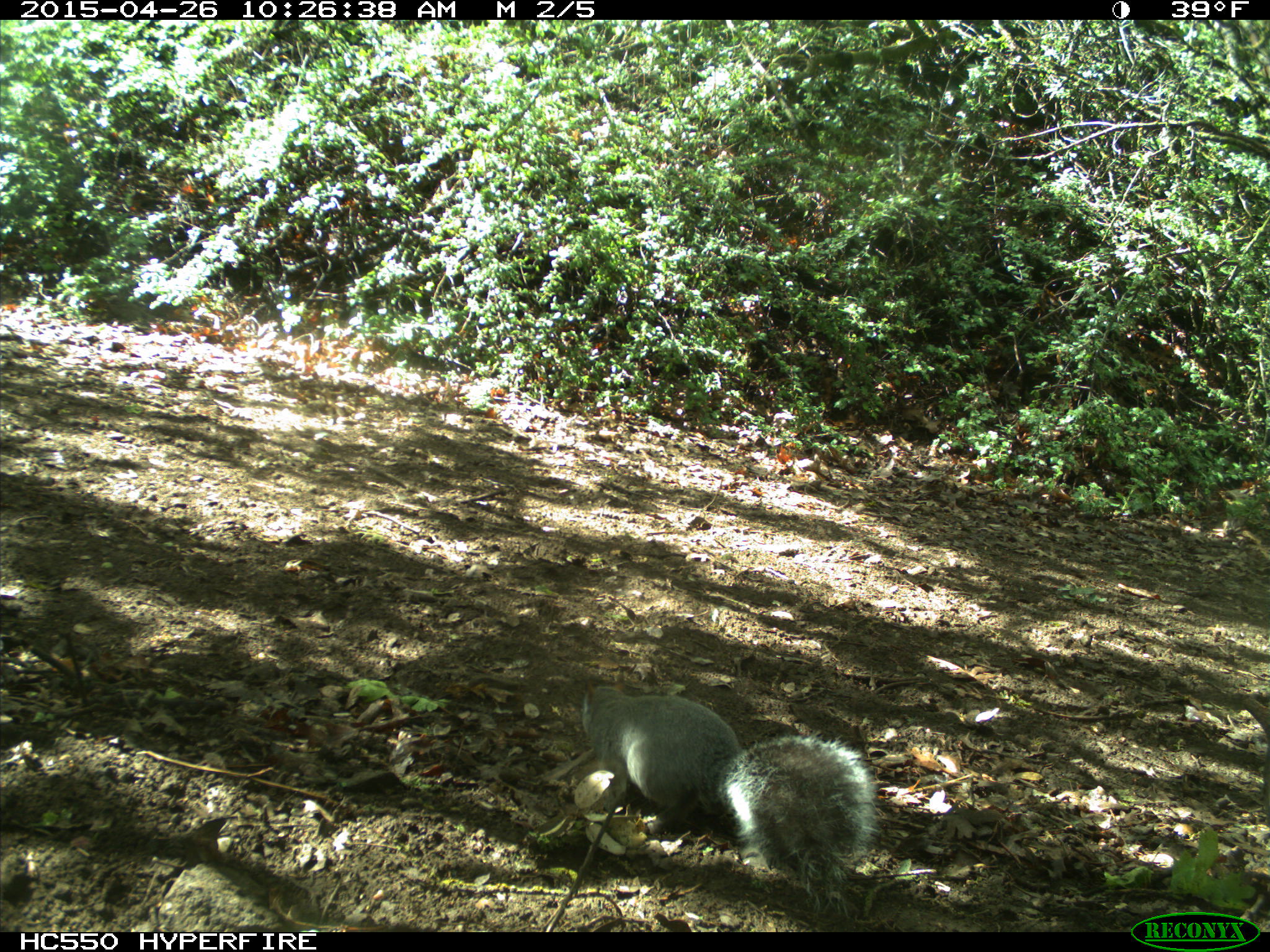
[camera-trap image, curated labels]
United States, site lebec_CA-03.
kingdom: Animalia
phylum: Chordata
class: Mammalia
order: Rodentia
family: Sciuridae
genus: Sciurus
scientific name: Sciurus carolinensis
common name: eastern gray squirrel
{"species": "Sciurus carolinensis (eastern gray squirrel)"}